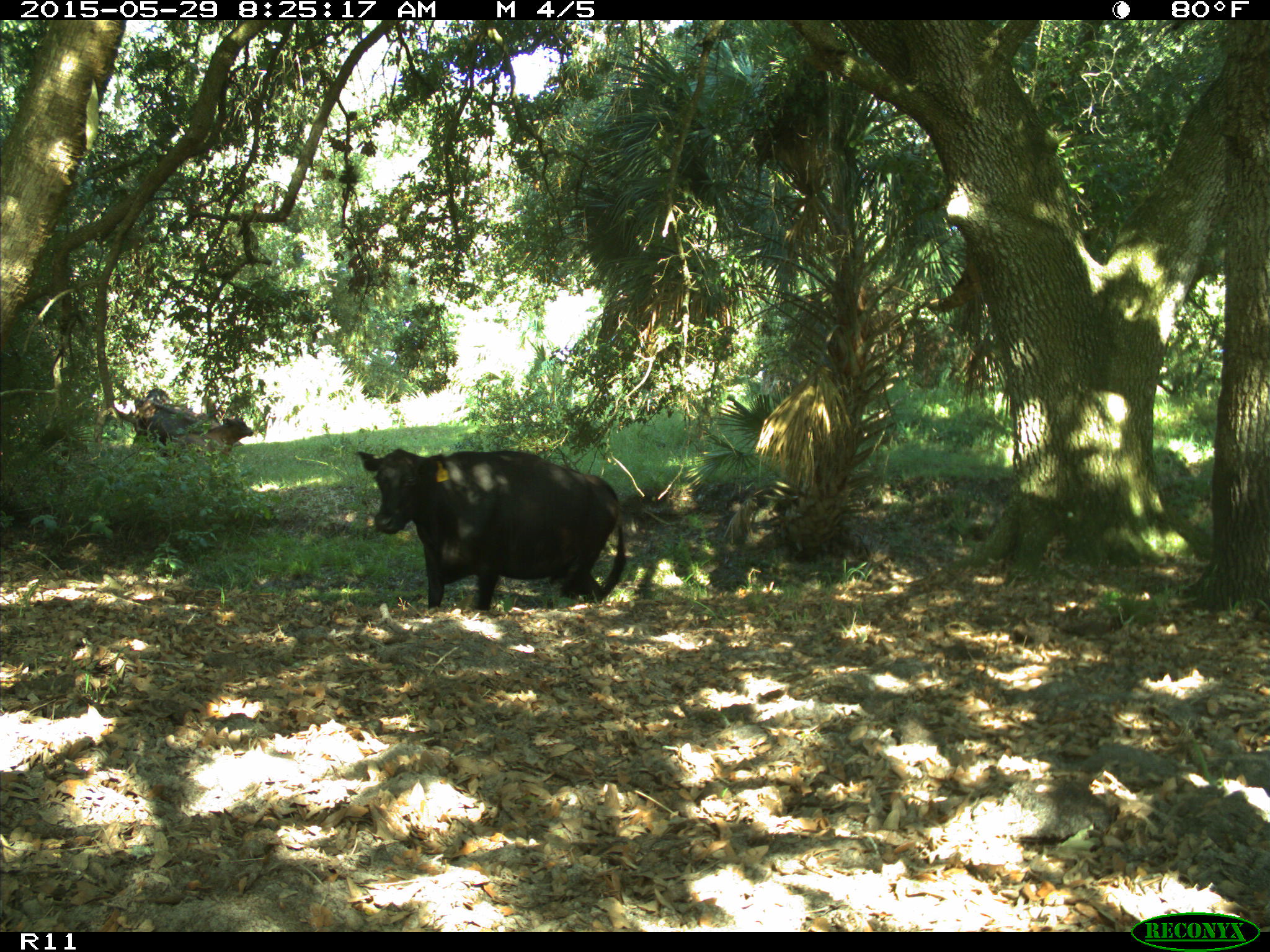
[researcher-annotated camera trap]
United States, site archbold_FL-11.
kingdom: Animalia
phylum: Chordata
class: Mammalia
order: Artiodactyla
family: Bovidae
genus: Bos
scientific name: Bos taurus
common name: domestic cow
Bos taurus (domestic cow).